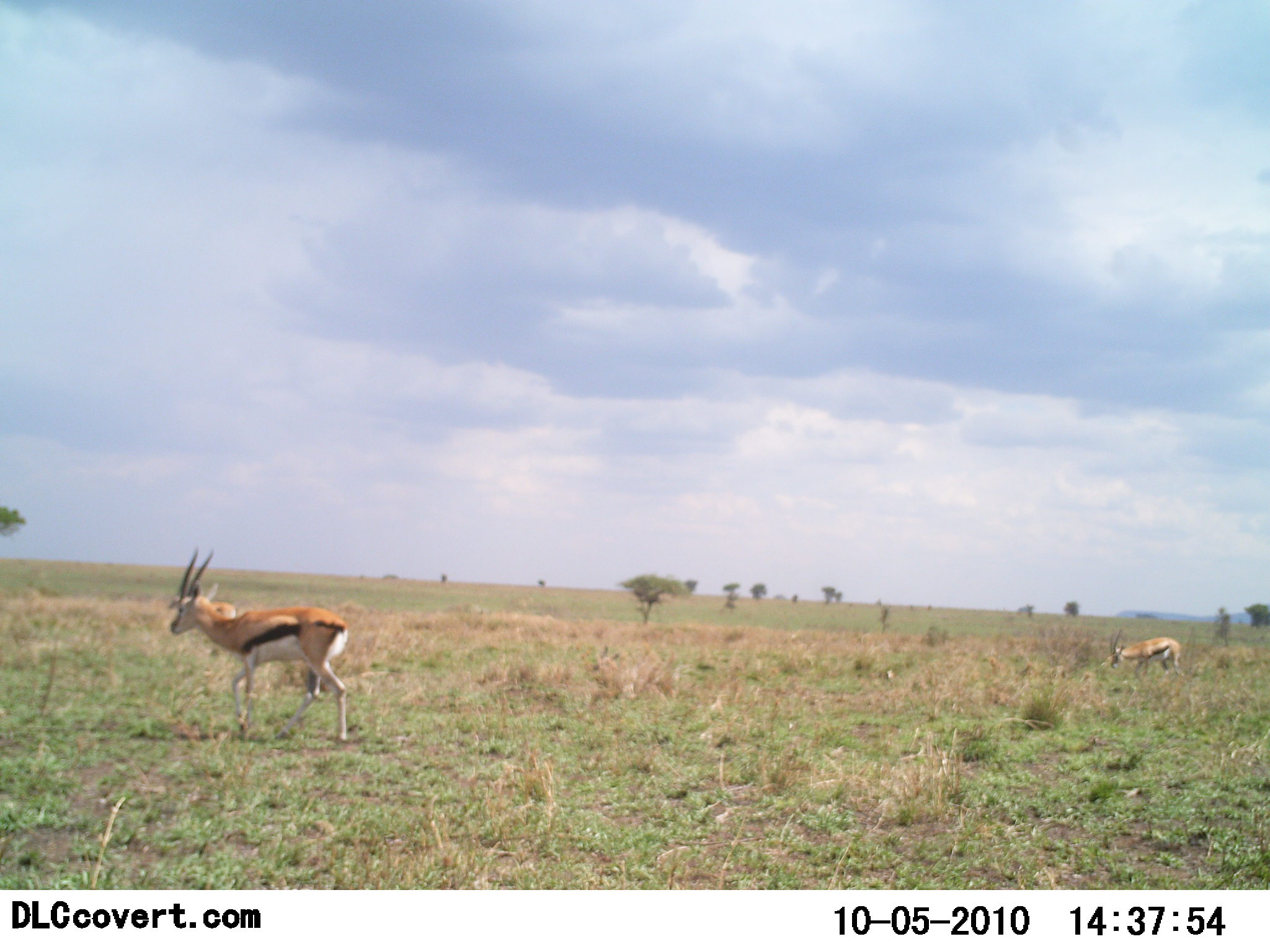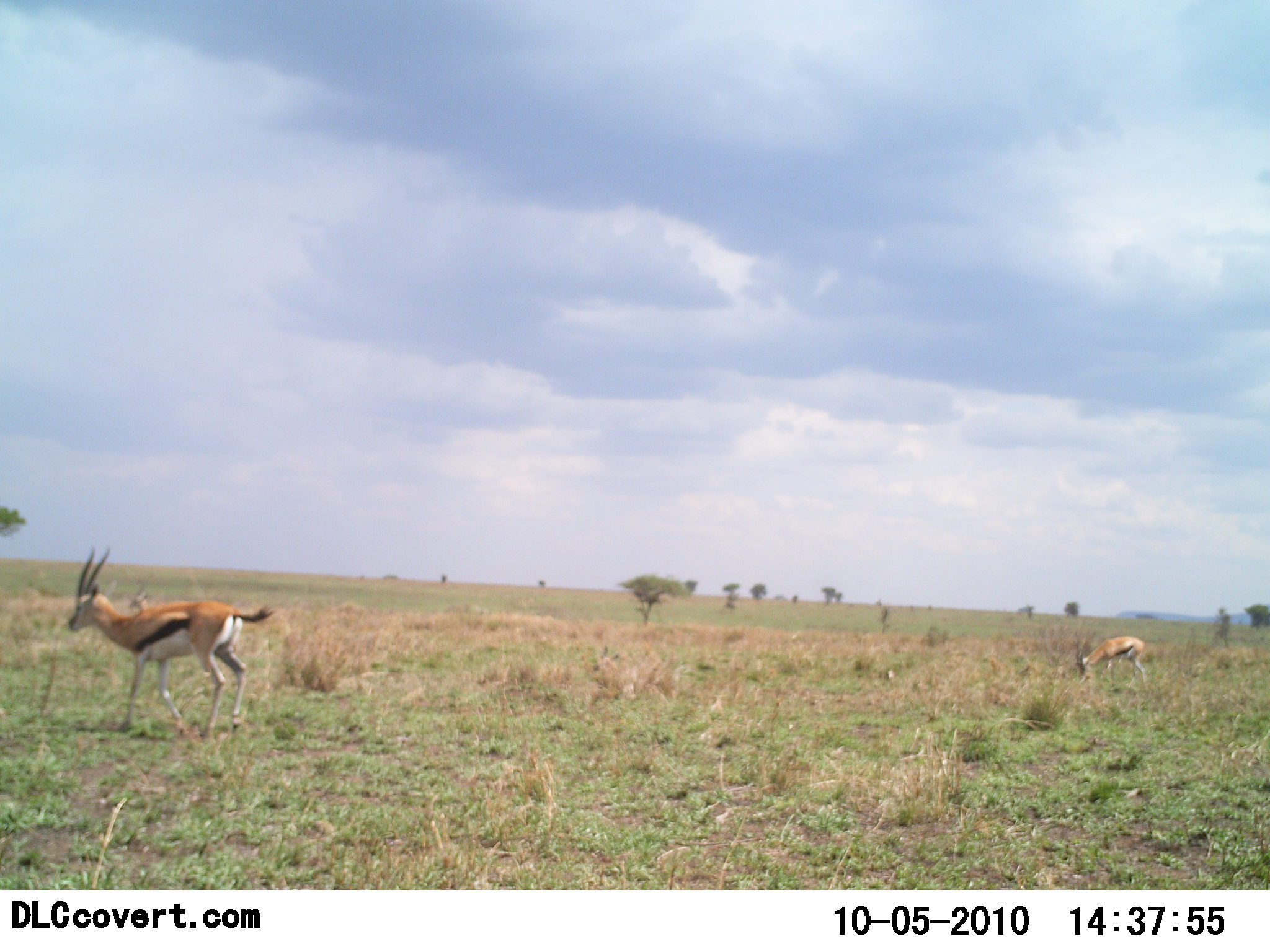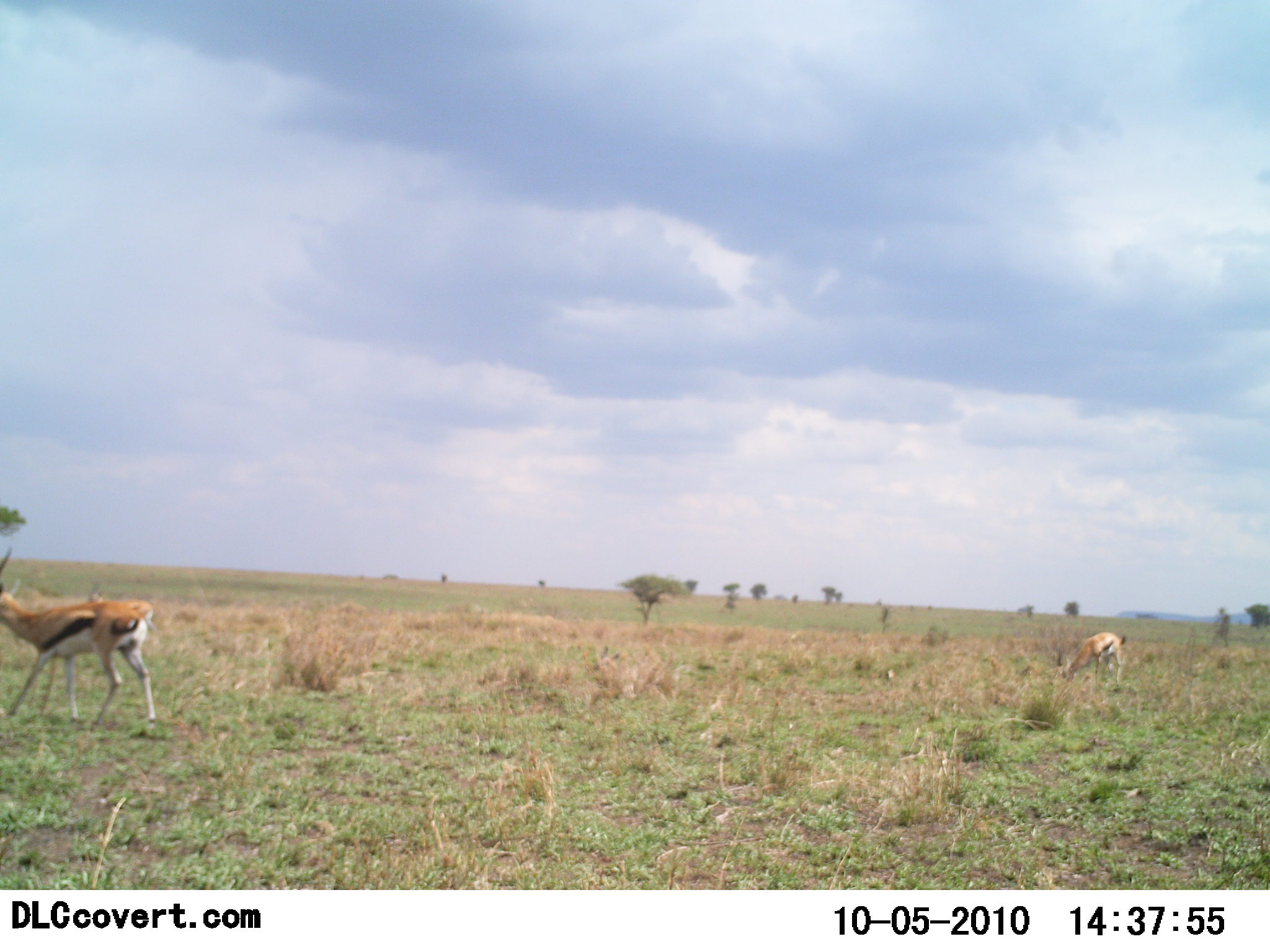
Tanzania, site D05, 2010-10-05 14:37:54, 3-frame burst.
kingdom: Animalia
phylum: Chordata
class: Mammalia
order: Artiodactyla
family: Bovidae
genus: Eudorcas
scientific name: Eudorcas thomsonii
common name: thomson's gazelle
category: gazellethomsons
Gazellethomsons (thomson's gazelle) (Eudorcas thomsonii), count 2. Behavior (volunteer vote fractions): standing 23%, resting 0%, moving 69%, interacting 0%. Young present (vote fraction): 0%. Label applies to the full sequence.